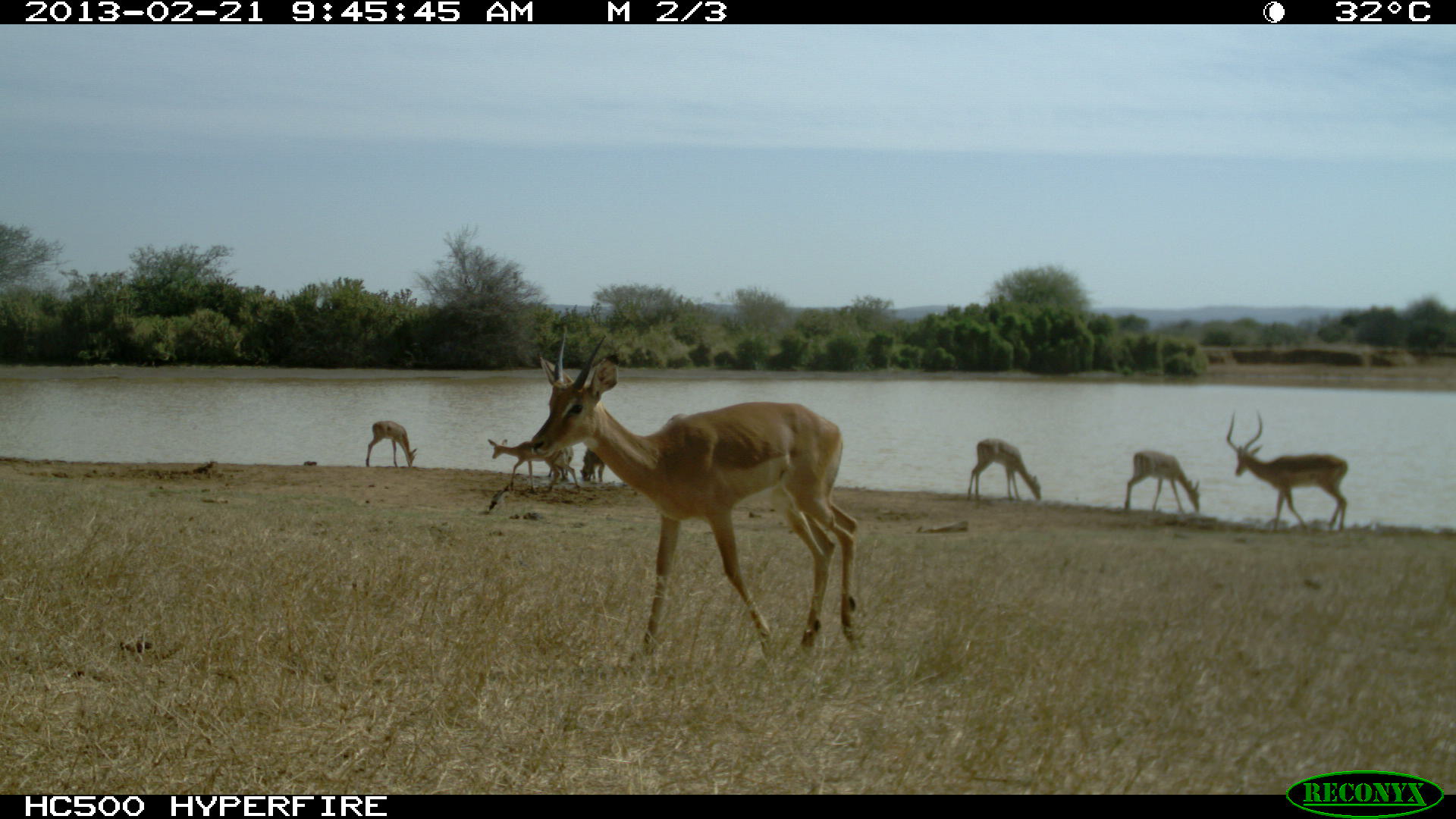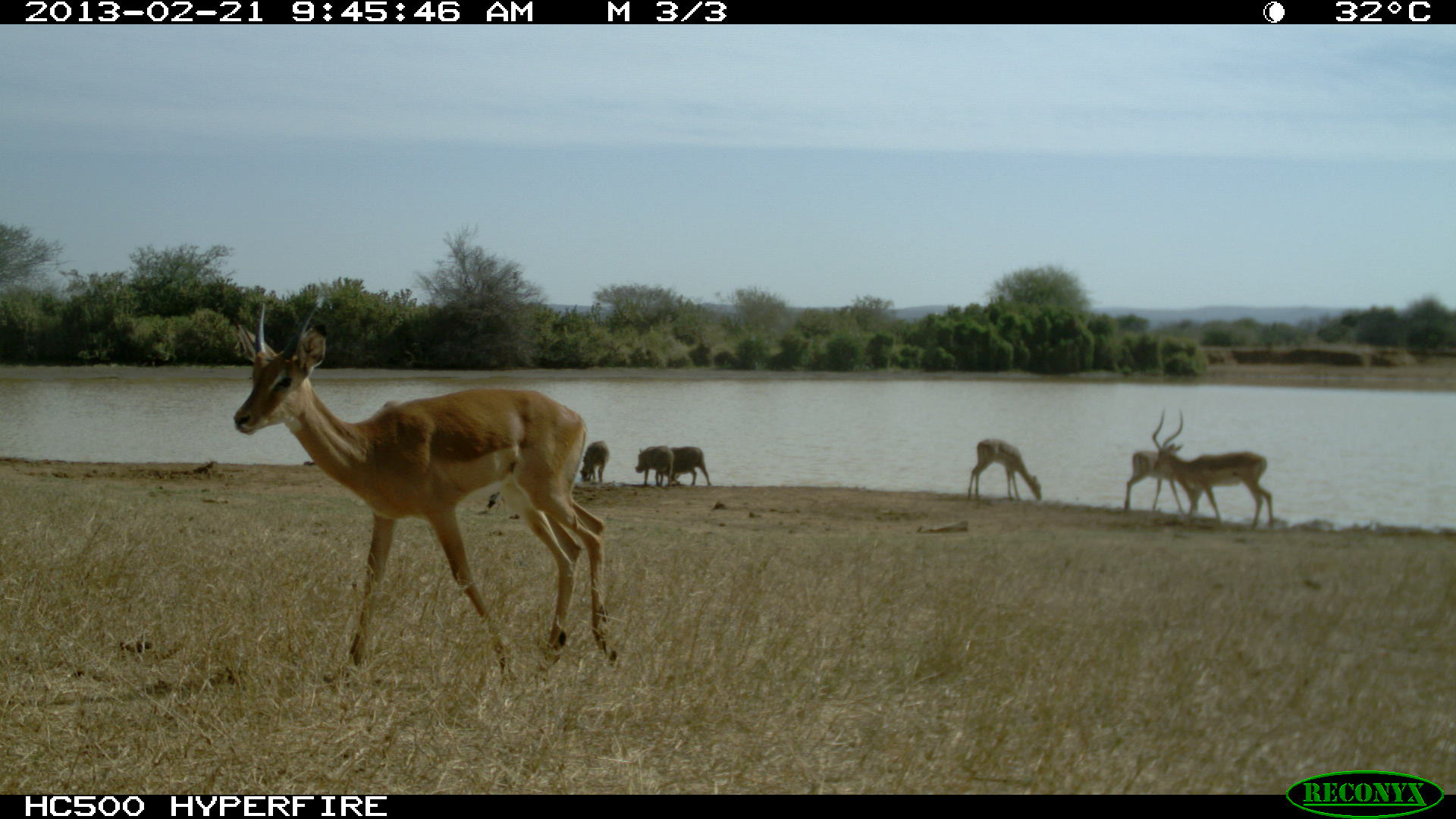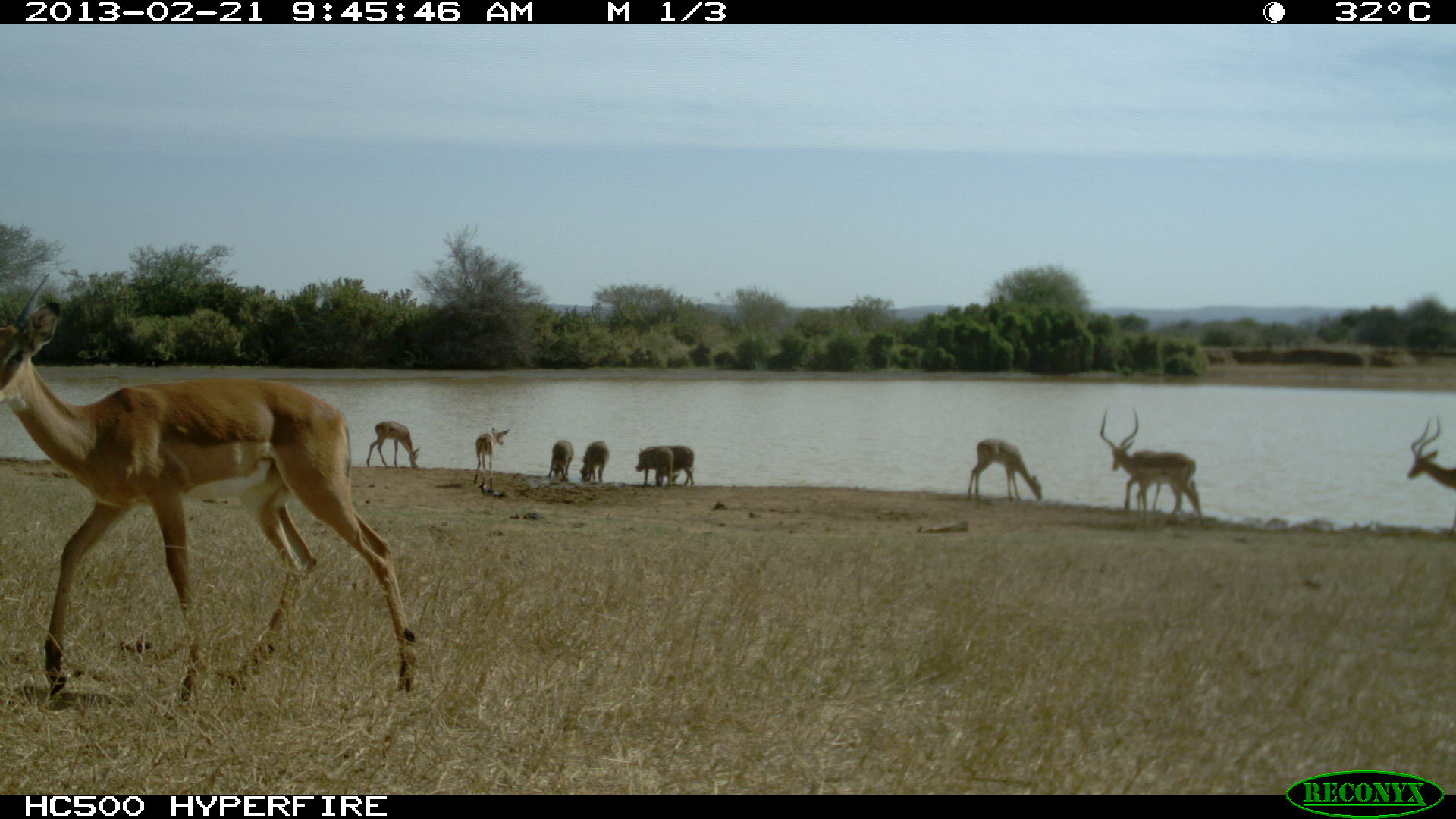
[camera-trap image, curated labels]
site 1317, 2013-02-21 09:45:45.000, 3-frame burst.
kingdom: Animalia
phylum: Chordata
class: Mammalia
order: Artiodactyla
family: Suidae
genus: Phacochoerus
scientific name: Phacochoerus africanus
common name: common warthog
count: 4